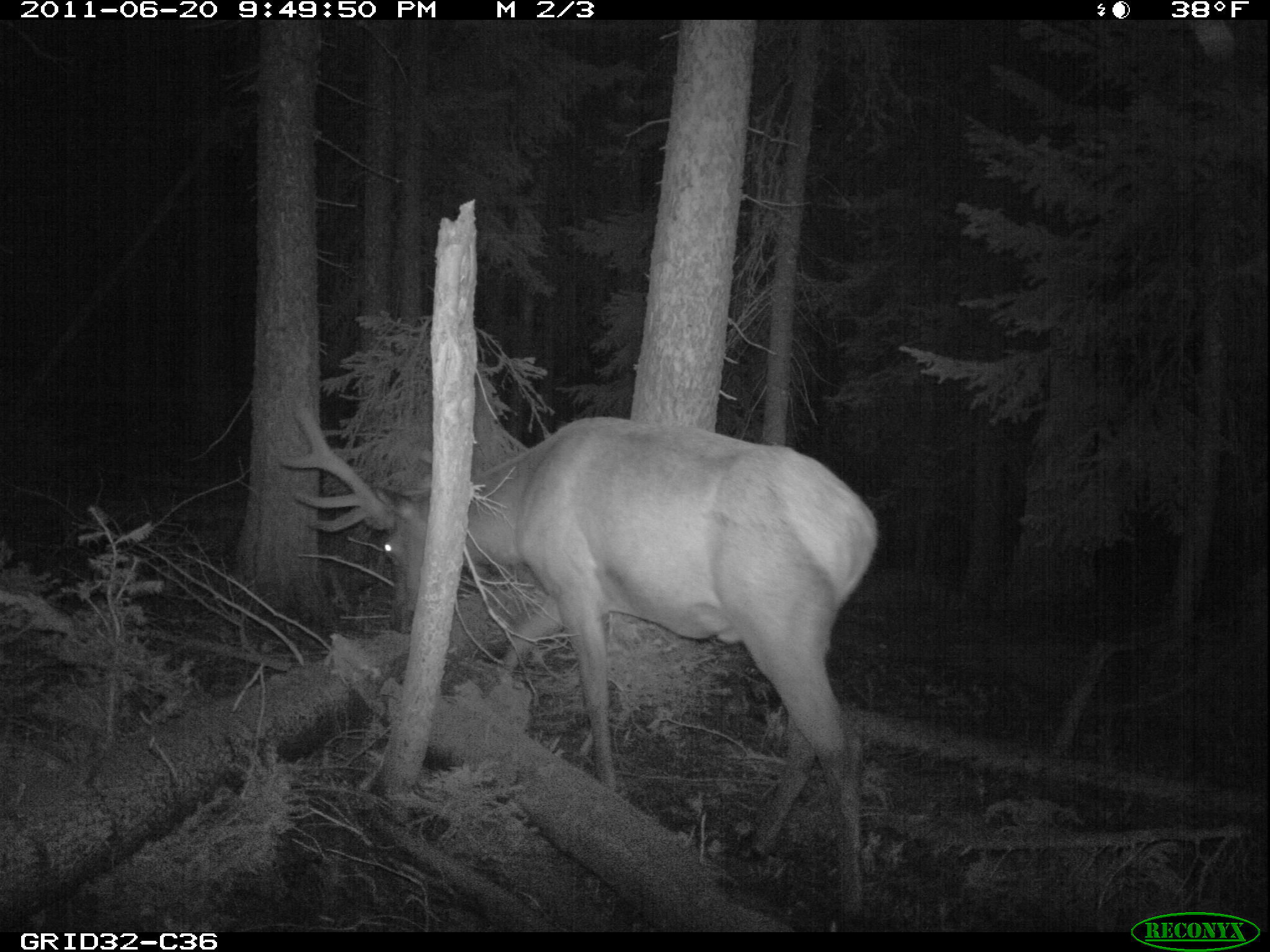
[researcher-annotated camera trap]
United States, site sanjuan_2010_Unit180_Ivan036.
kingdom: Animalia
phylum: Chordata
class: Mammalia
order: Artiodactyla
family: Cervidae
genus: Cervus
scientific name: Cervus elaphus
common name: red deer